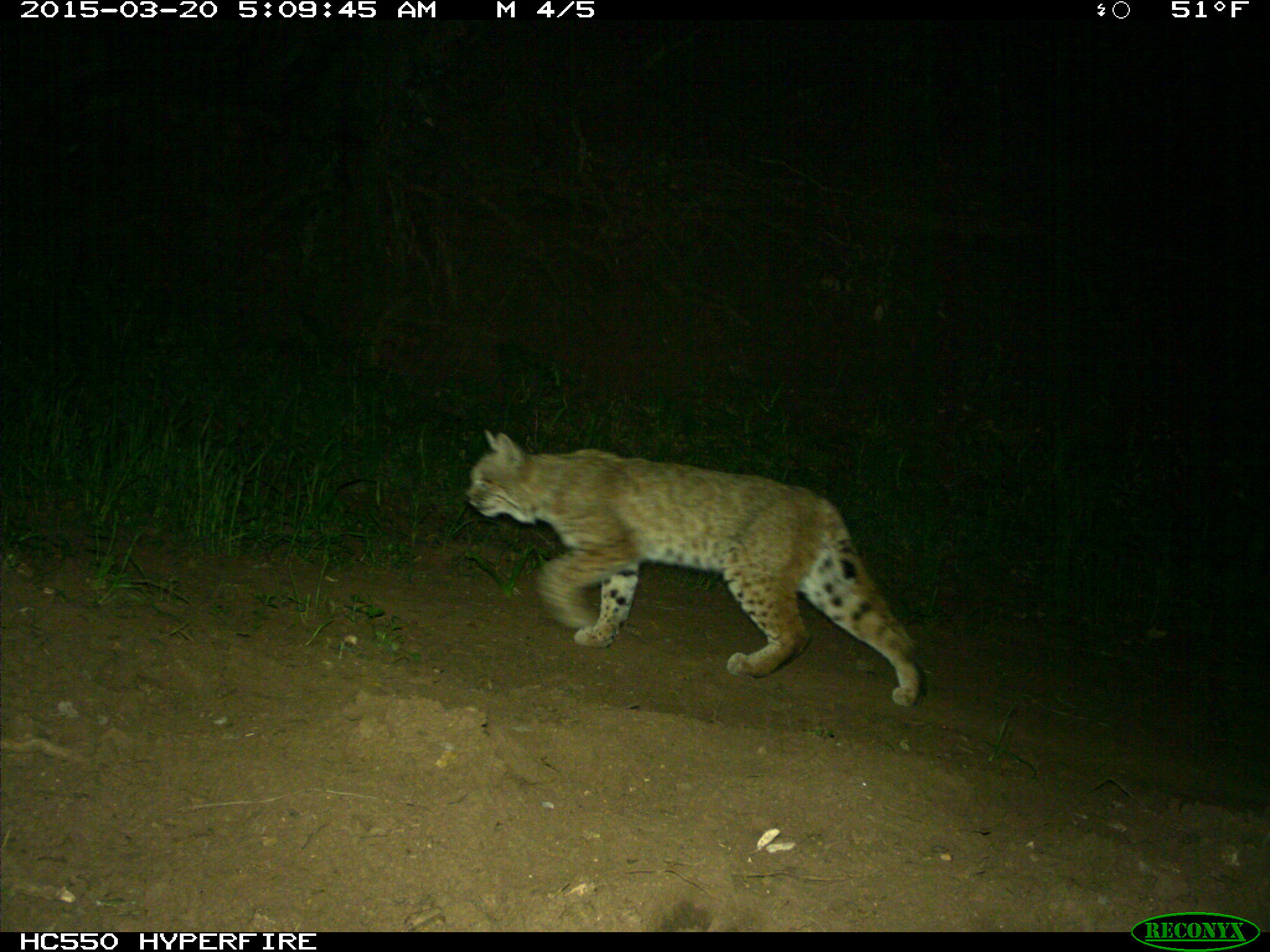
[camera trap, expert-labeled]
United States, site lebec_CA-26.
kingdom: Animalia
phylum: Chordata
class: Mammalia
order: Carnivora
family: Felidae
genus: Lynx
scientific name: Lynx rufus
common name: bobcat